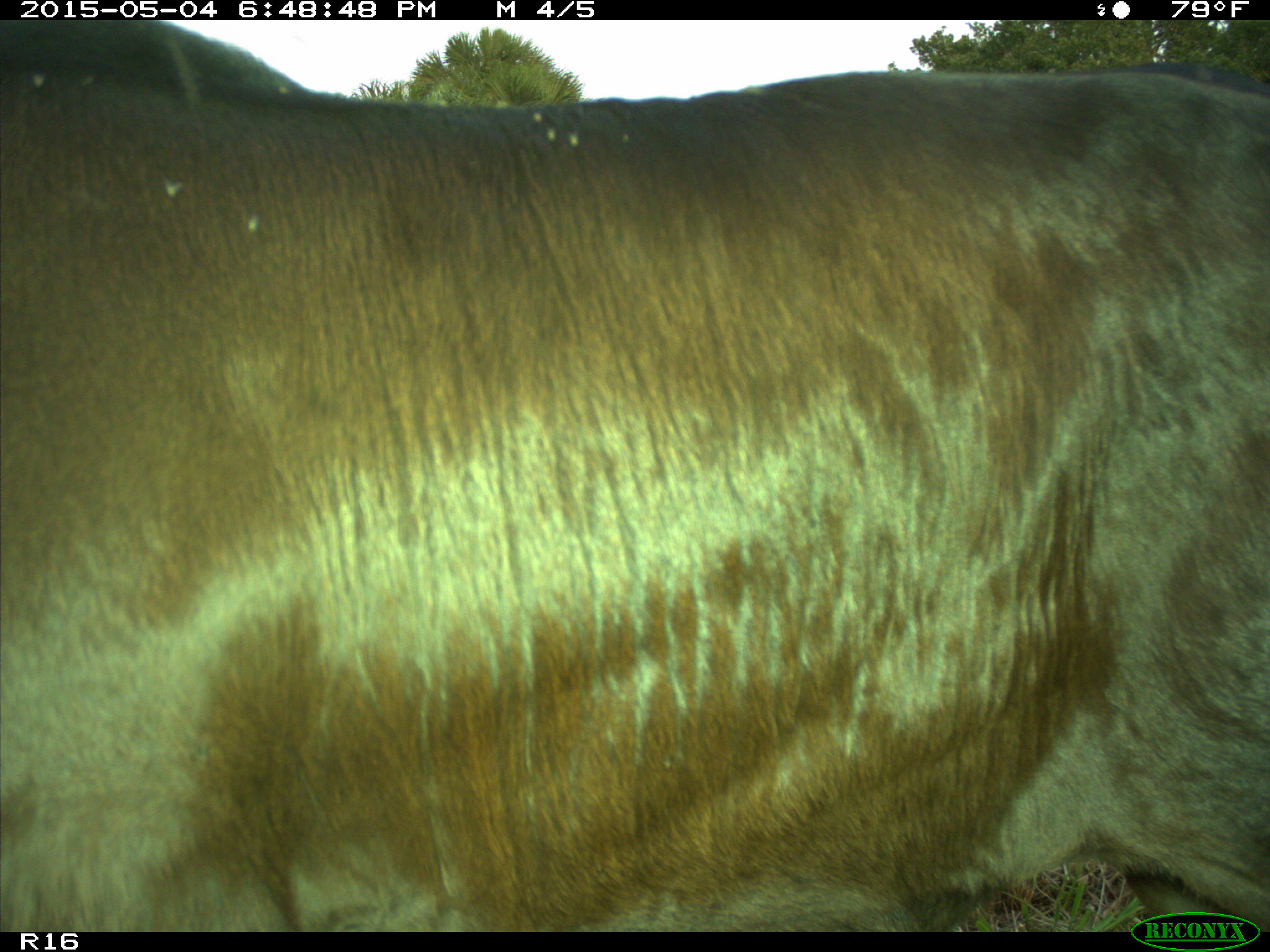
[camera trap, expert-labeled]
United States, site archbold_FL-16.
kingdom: Animalia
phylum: Chordata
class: Mammalia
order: Artiodactyla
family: Bovidae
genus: Bos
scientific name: Bos taurus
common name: domestic cow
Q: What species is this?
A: Bos taurus (domestic cow).